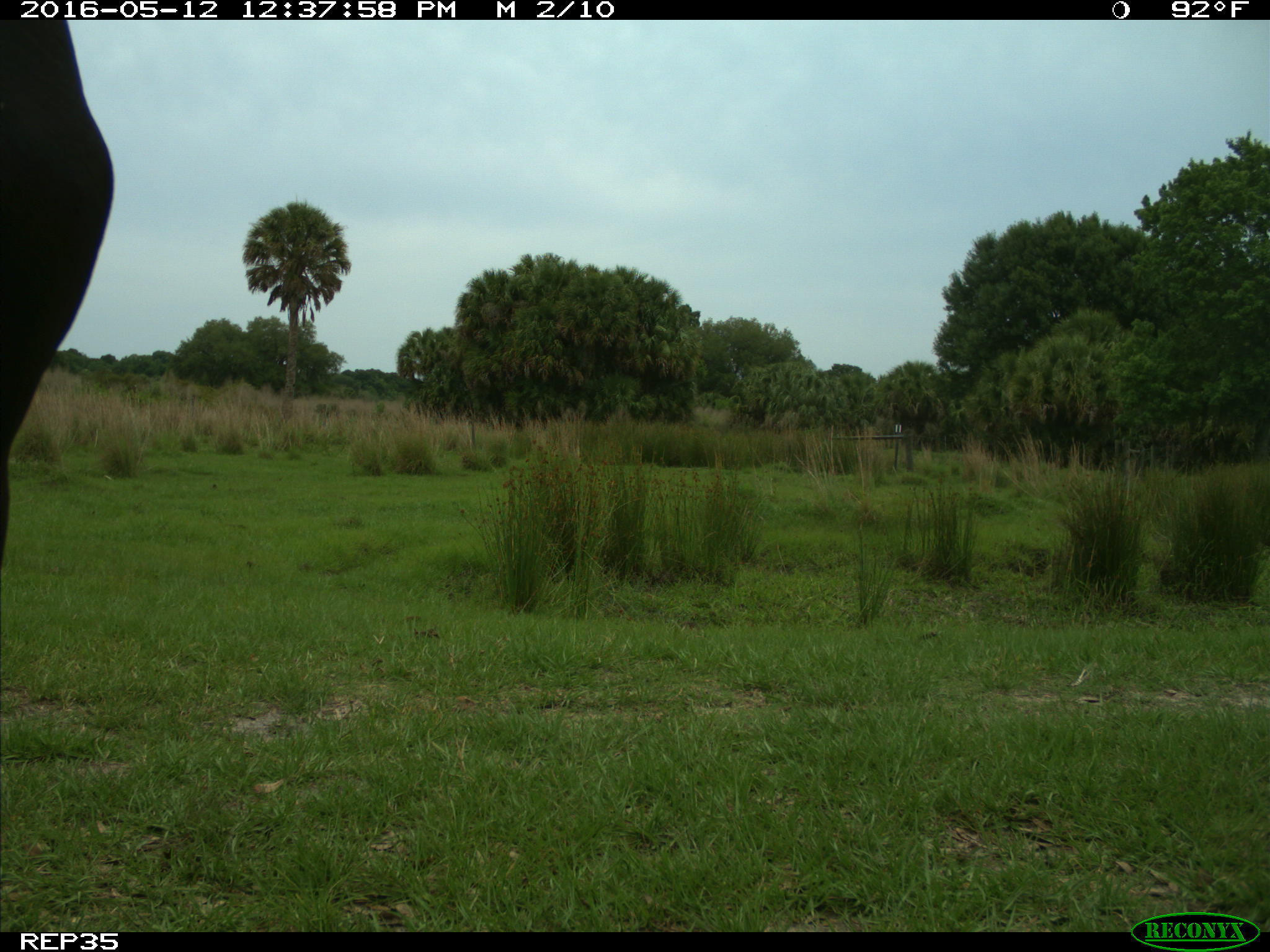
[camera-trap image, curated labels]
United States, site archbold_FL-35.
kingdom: Animalia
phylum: Chordata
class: Mammalia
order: Artiodactyla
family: Bovidae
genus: Bos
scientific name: Bos taurus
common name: domestic cow